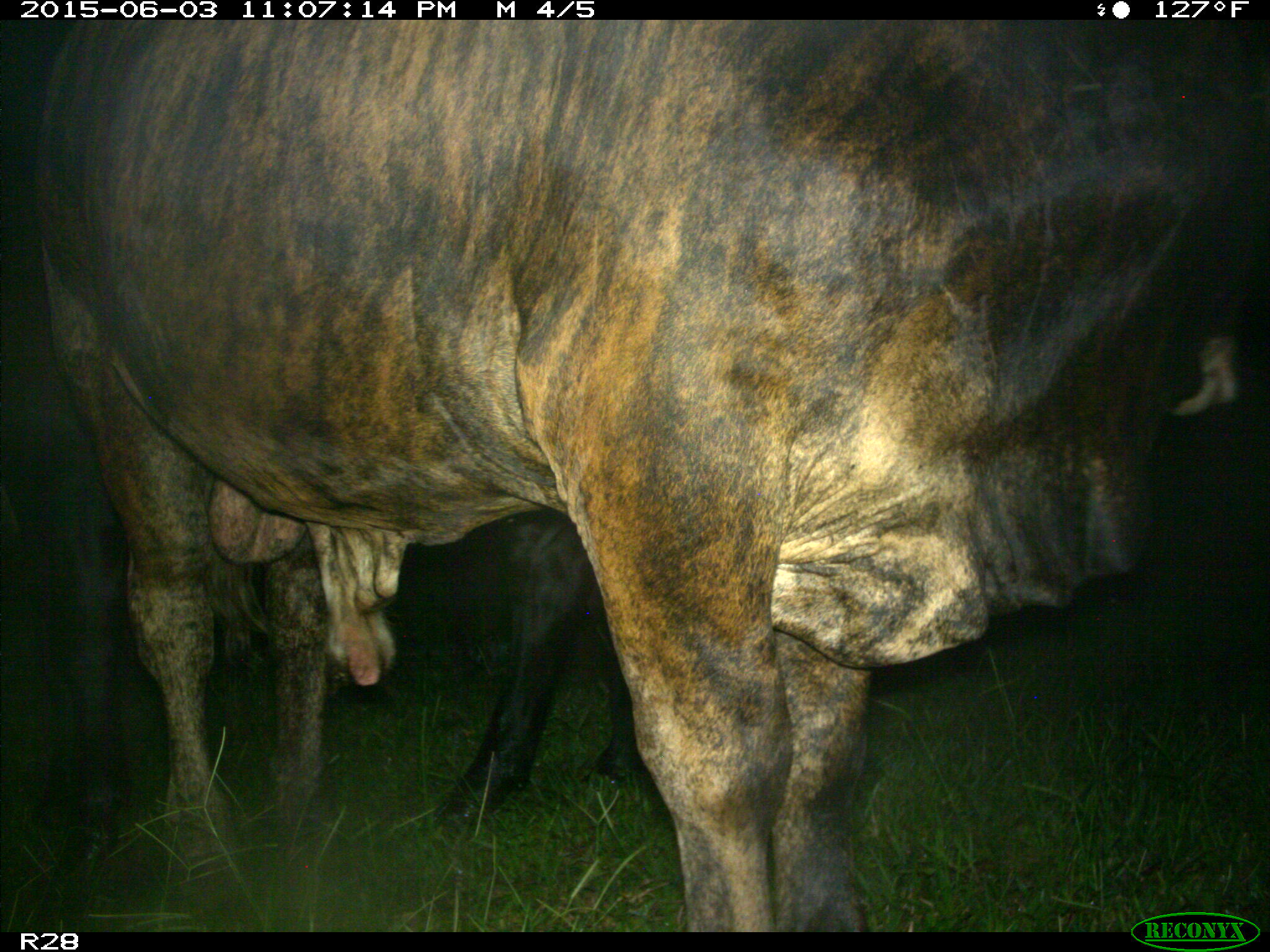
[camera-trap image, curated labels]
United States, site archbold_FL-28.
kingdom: Animalia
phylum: Chordata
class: Mammalia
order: Artiodactyla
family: Bovidae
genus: Bos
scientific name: Bos taurus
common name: domestic cow